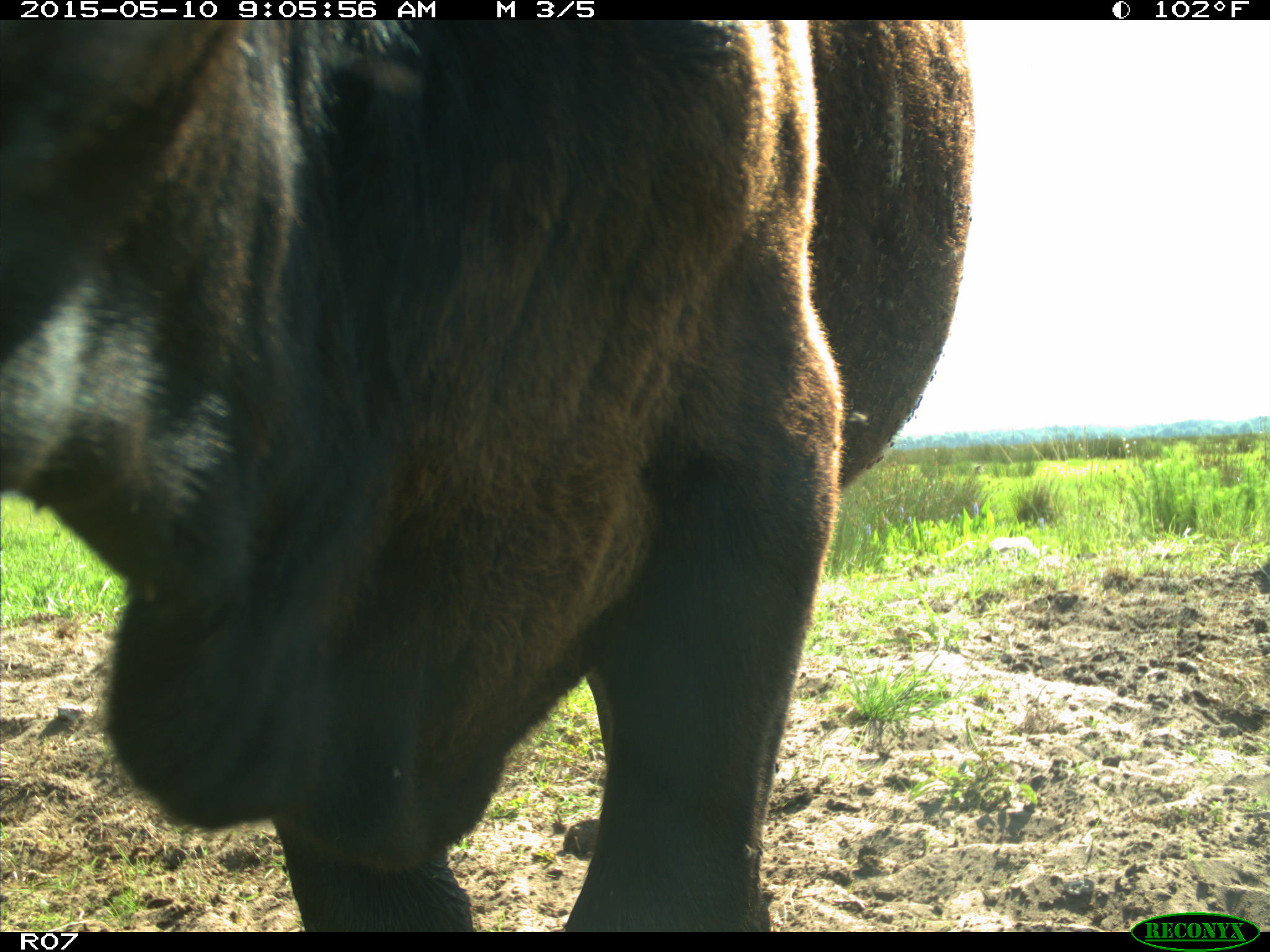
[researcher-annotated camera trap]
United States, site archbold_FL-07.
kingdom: Animalia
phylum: Chordata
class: Mammalia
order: Artiodactyla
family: Bovidae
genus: Bos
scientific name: Bos taurus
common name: domestic cow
Bos taurus (domestic cow).